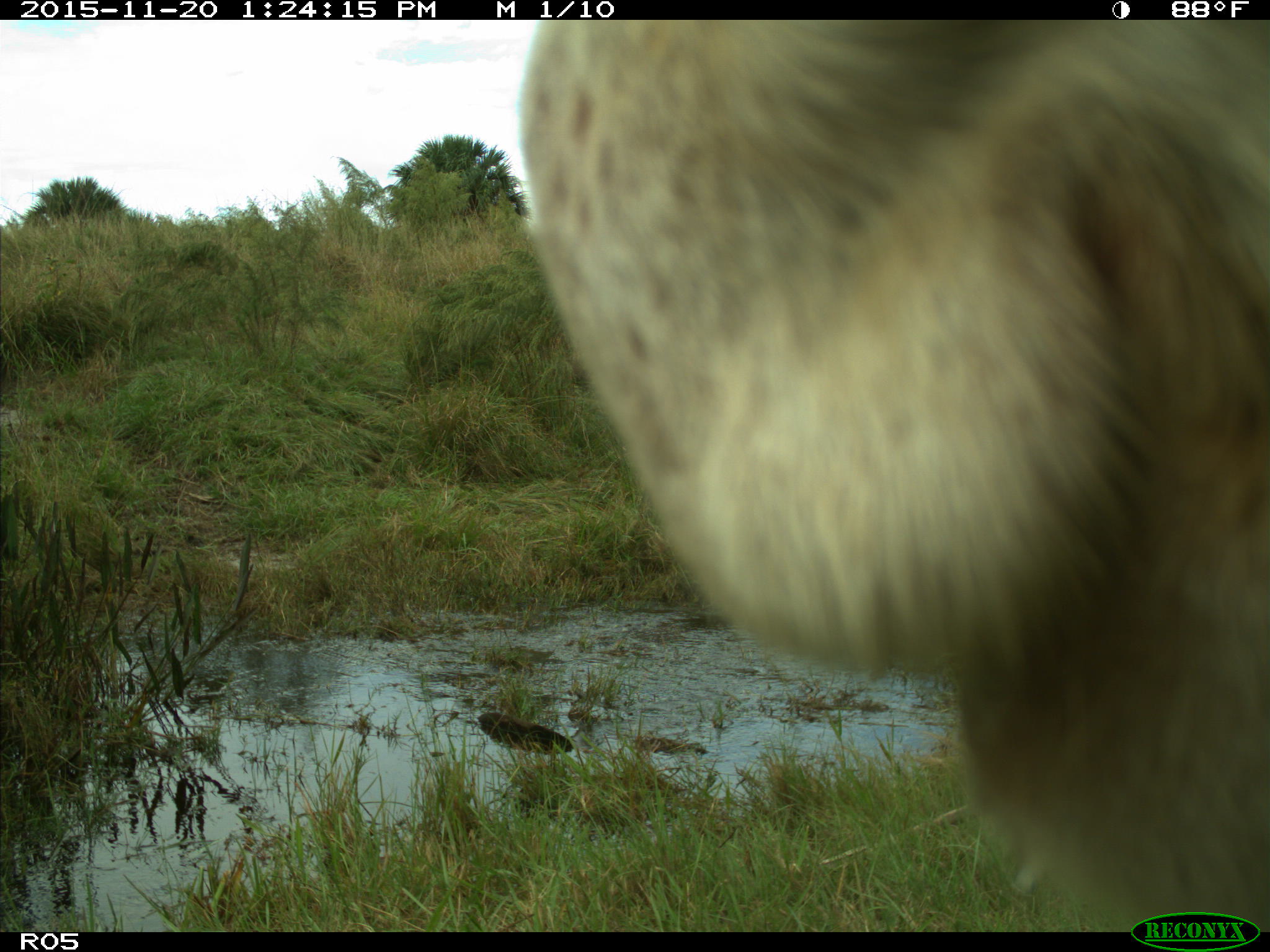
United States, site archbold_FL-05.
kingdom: Animalia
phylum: Chordata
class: Mammalia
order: Artiodactyla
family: Bovidae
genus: Bos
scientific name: Bos taurus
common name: domestic cow